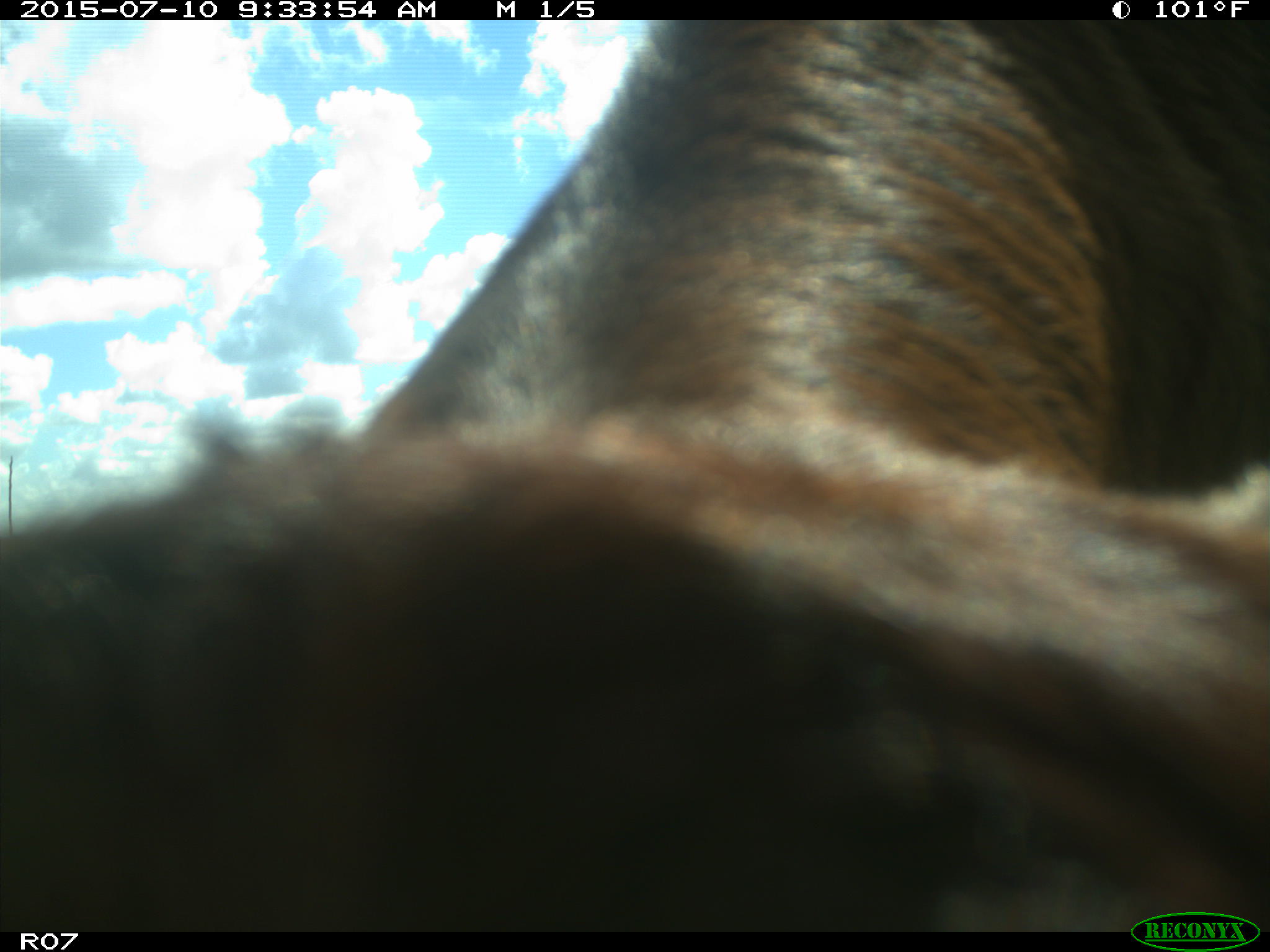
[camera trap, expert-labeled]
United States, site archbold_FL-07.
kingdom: Animalia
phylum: Chordata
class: Mammalia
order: Artiodactyla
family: Bovidae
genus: Bos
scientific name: Bos taurus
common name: domestic cow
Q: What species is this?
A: Bos taurus (domestic cow).